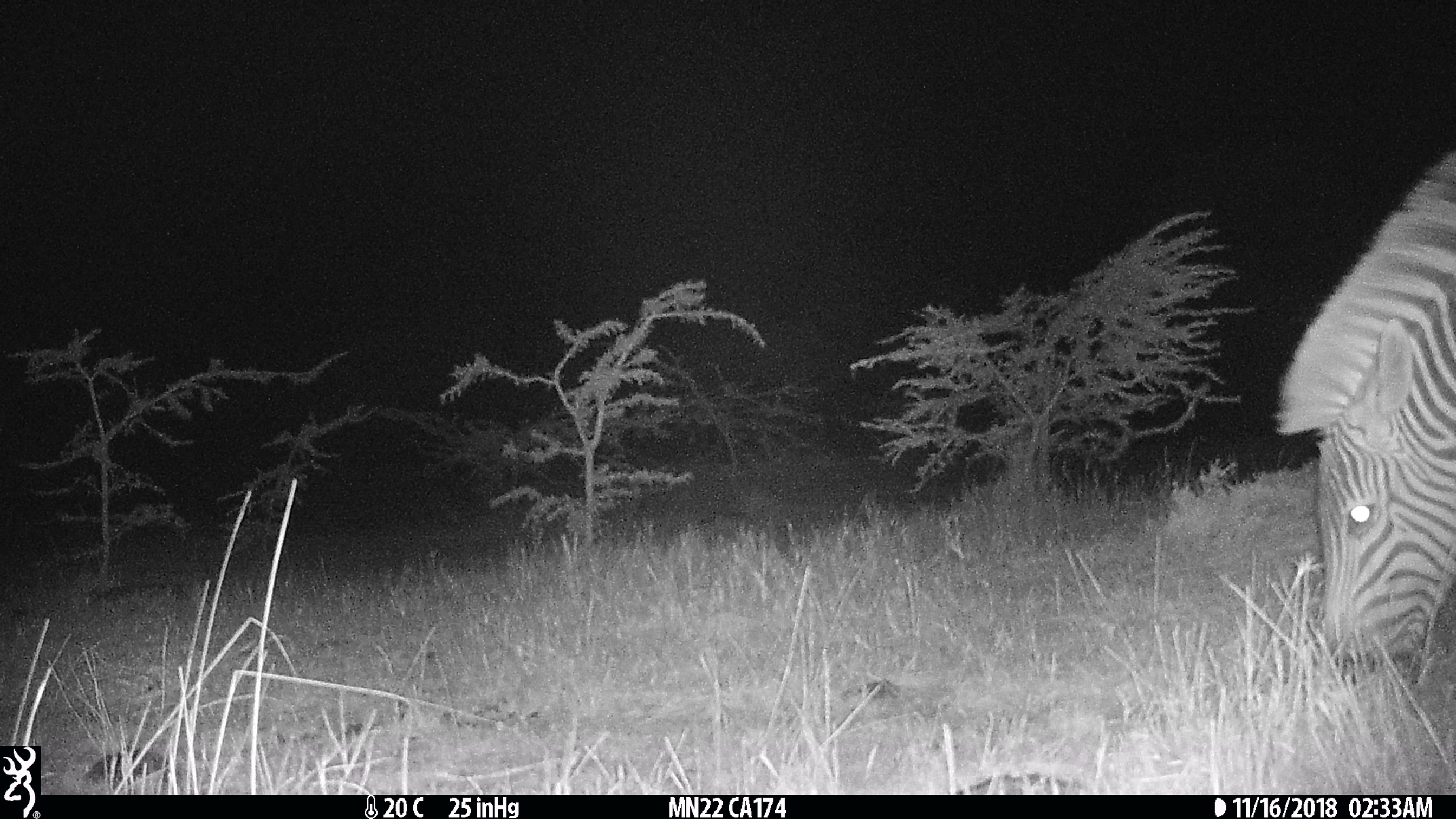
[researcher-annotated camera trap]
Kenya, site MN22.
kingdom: Animalia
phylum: Chordata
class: Mammalia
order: Perissodactyla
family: Equidae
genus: Equus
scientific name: Equus quagga burchellii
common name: burchell's zebra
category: zebra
Zebra (burchell's zebra) (Equus quagga burchellii).